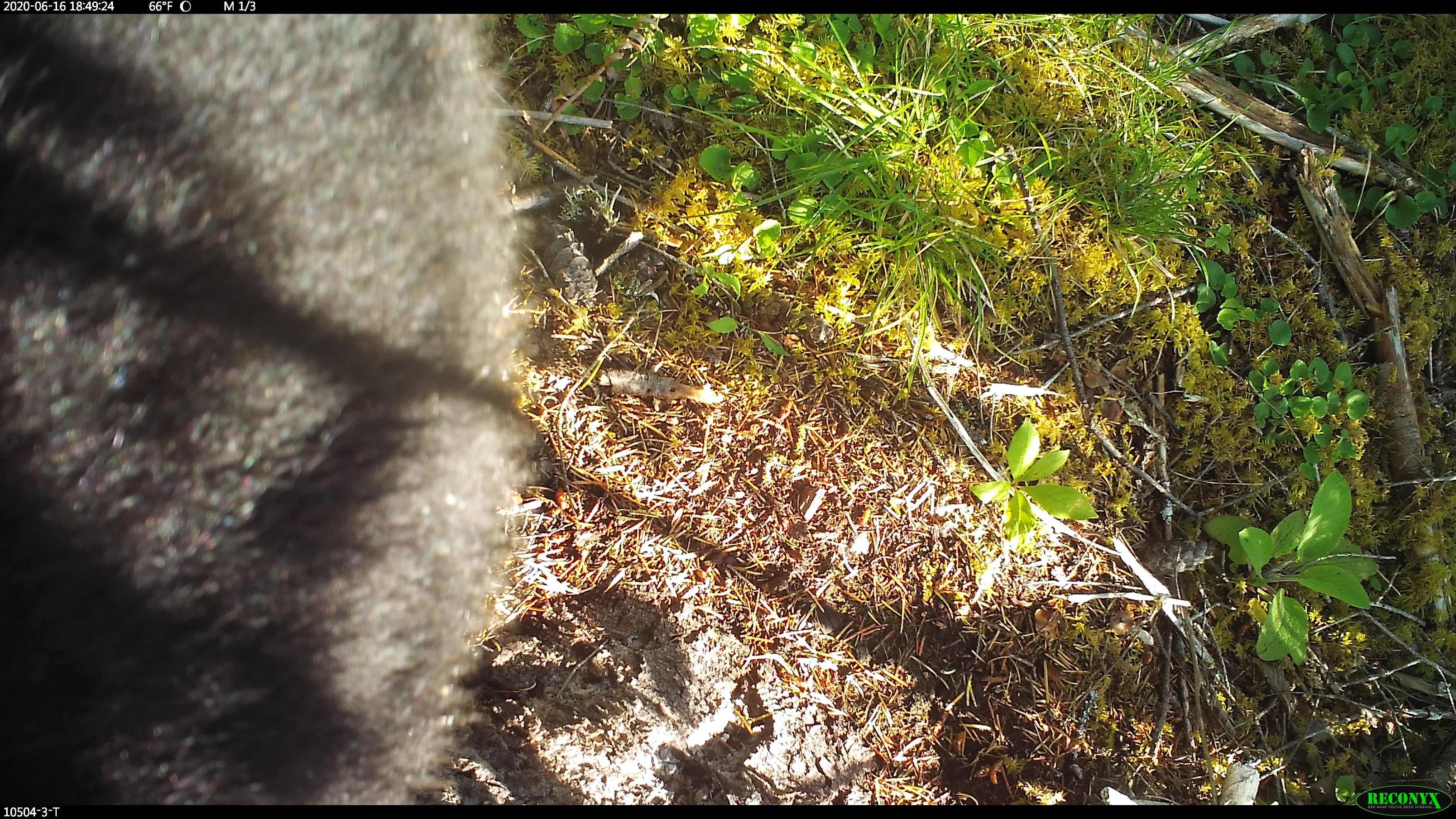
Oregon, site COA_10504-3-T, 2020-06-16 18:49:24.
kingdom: Animalia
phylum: Chordata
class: Mammalia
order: Carnivora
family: Ursidae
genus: Ursus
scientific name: Ursus americanus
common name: american black bear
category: black bear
Black bear (american black bear) (Ursus americanus).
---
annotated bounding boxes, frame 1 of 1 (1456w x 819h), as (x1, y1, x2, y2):
black bear: (3, 18, 532, 799)